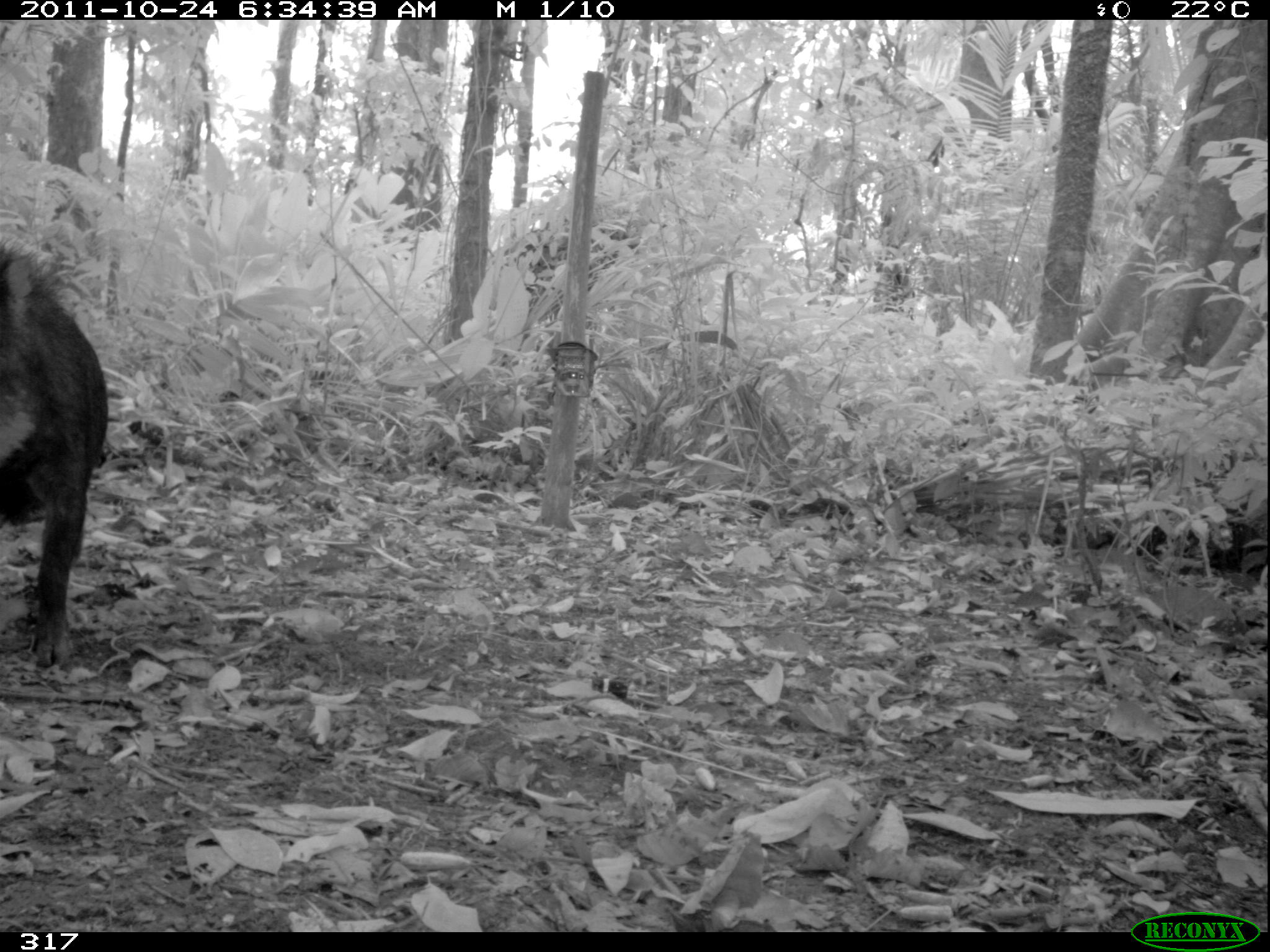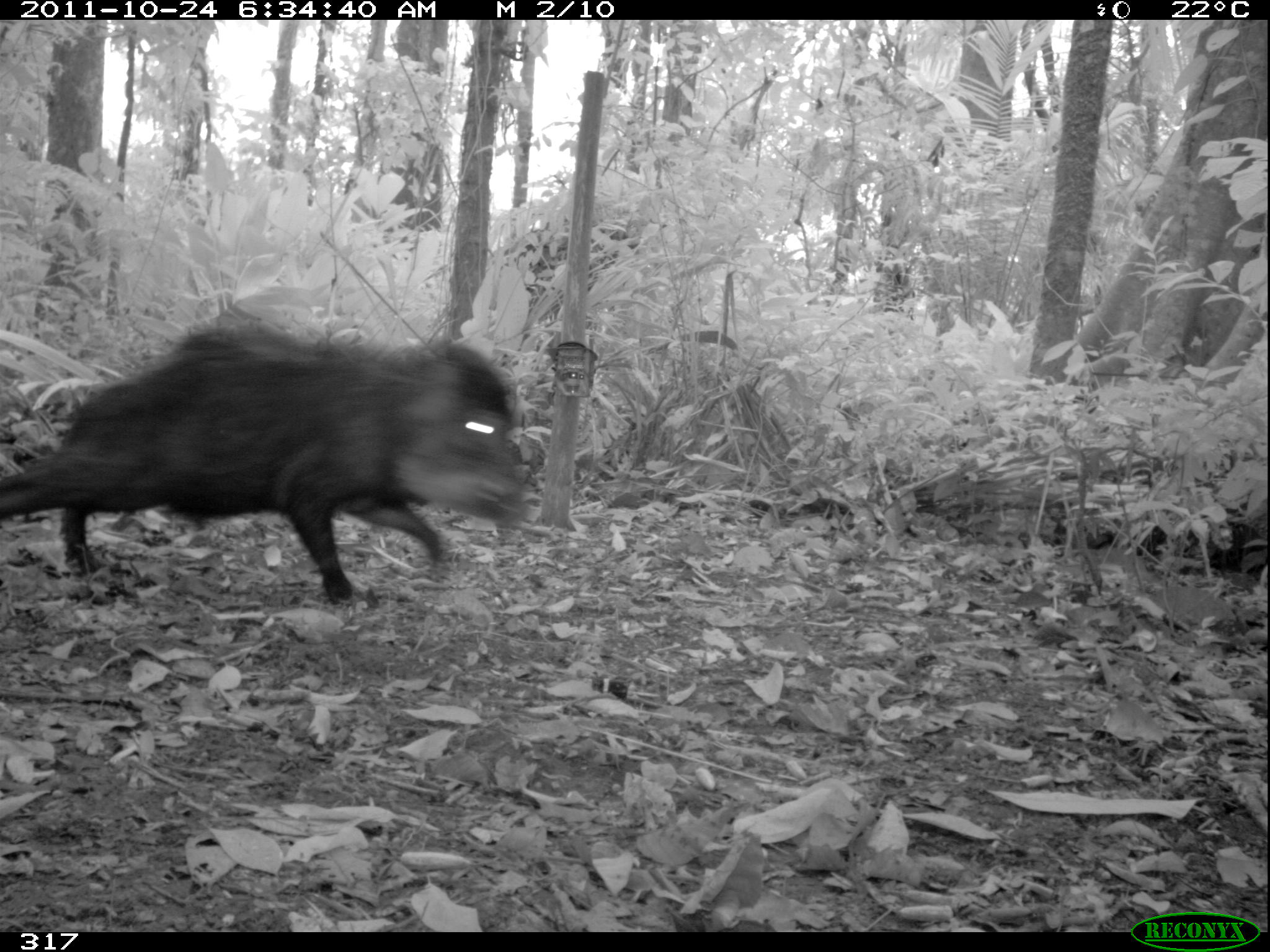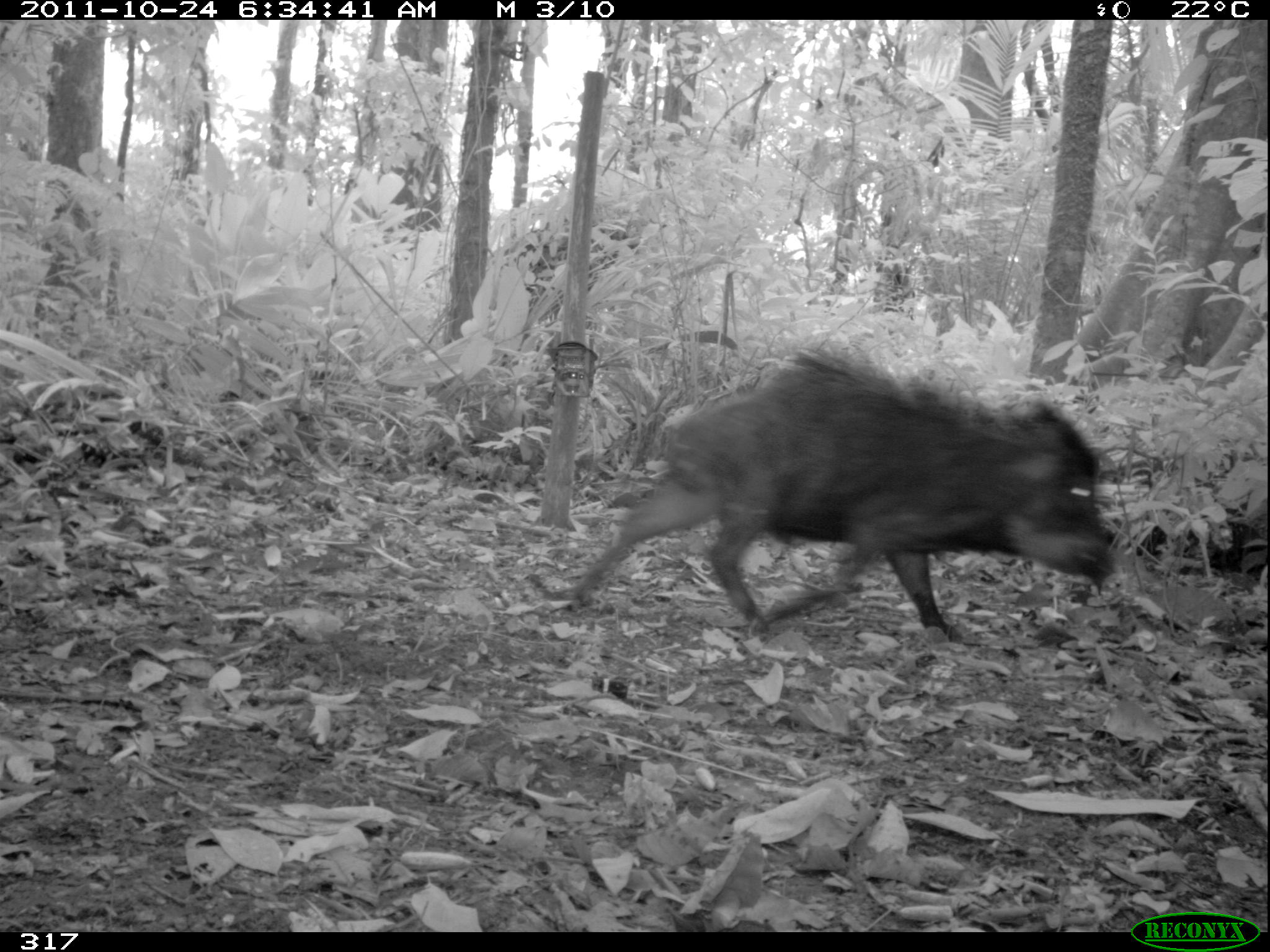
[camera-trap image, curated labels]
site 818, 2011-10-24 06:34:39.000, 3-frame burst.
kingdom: Animalia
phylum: Chordata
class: Mammalia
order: Artiodactyla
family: Tayassuidae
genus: Tayassu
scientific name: Tayassu pecari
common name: white-lipped peccary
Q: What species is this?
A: Tayassu pecari (white-lipped peccary).